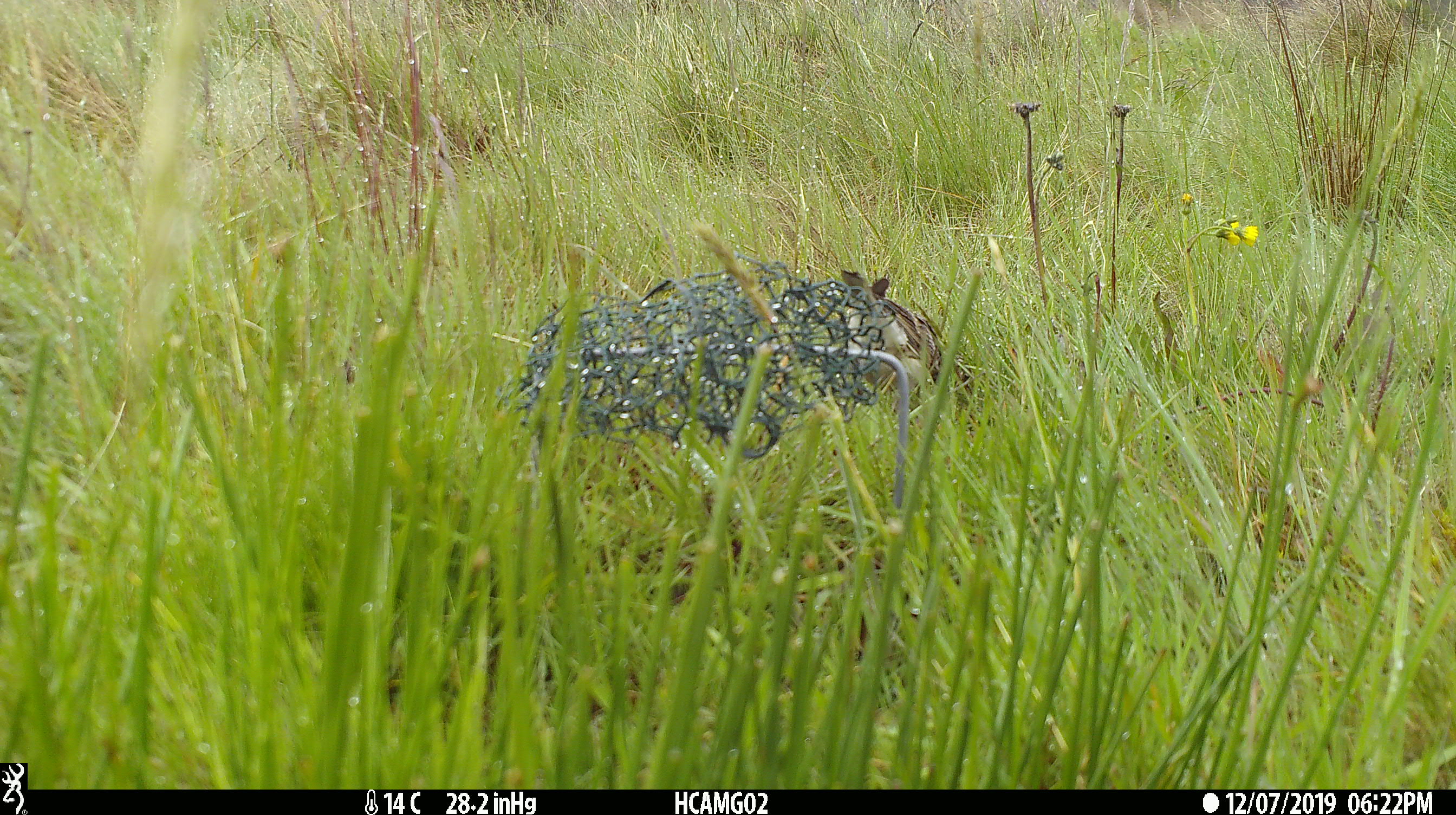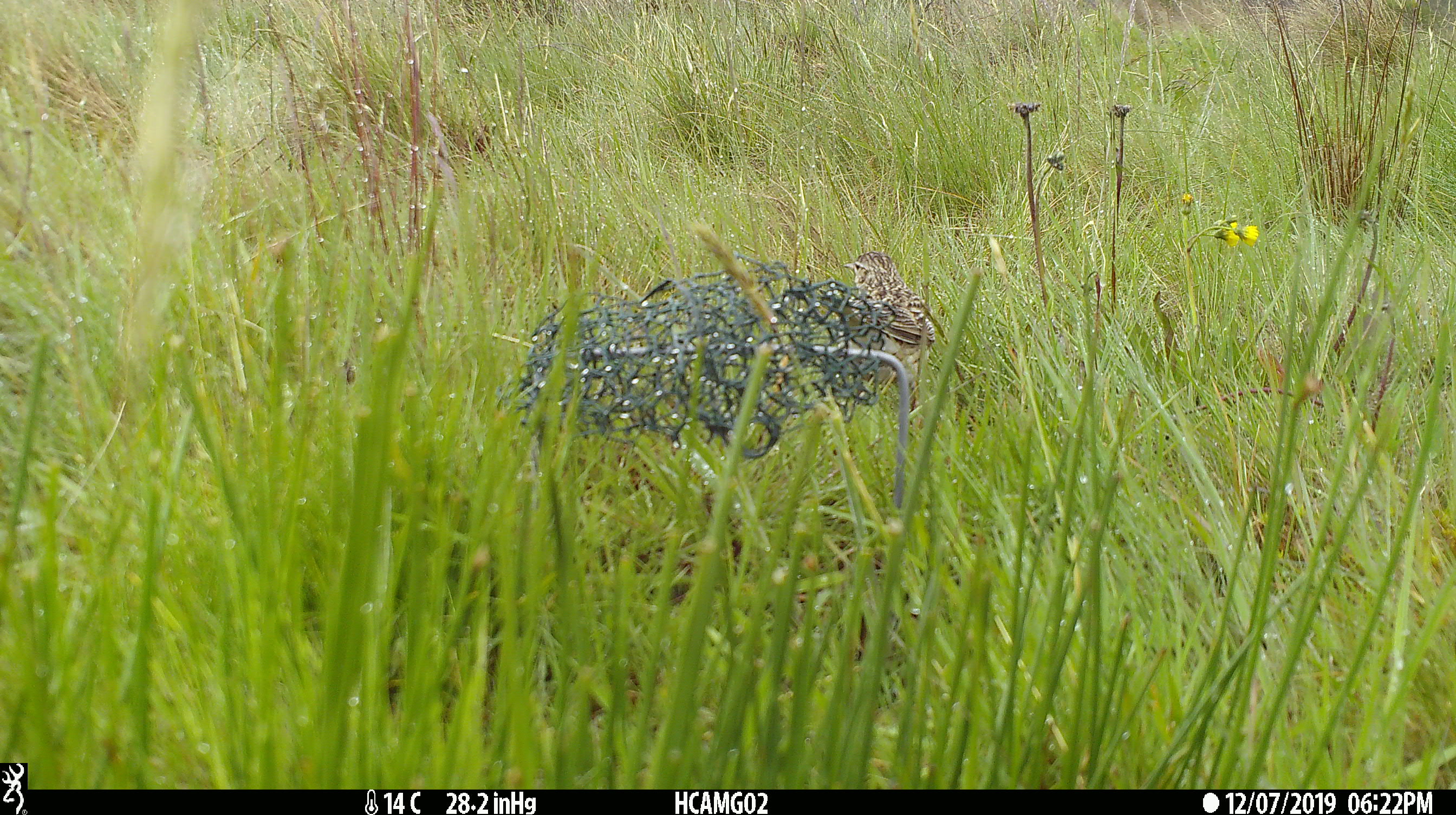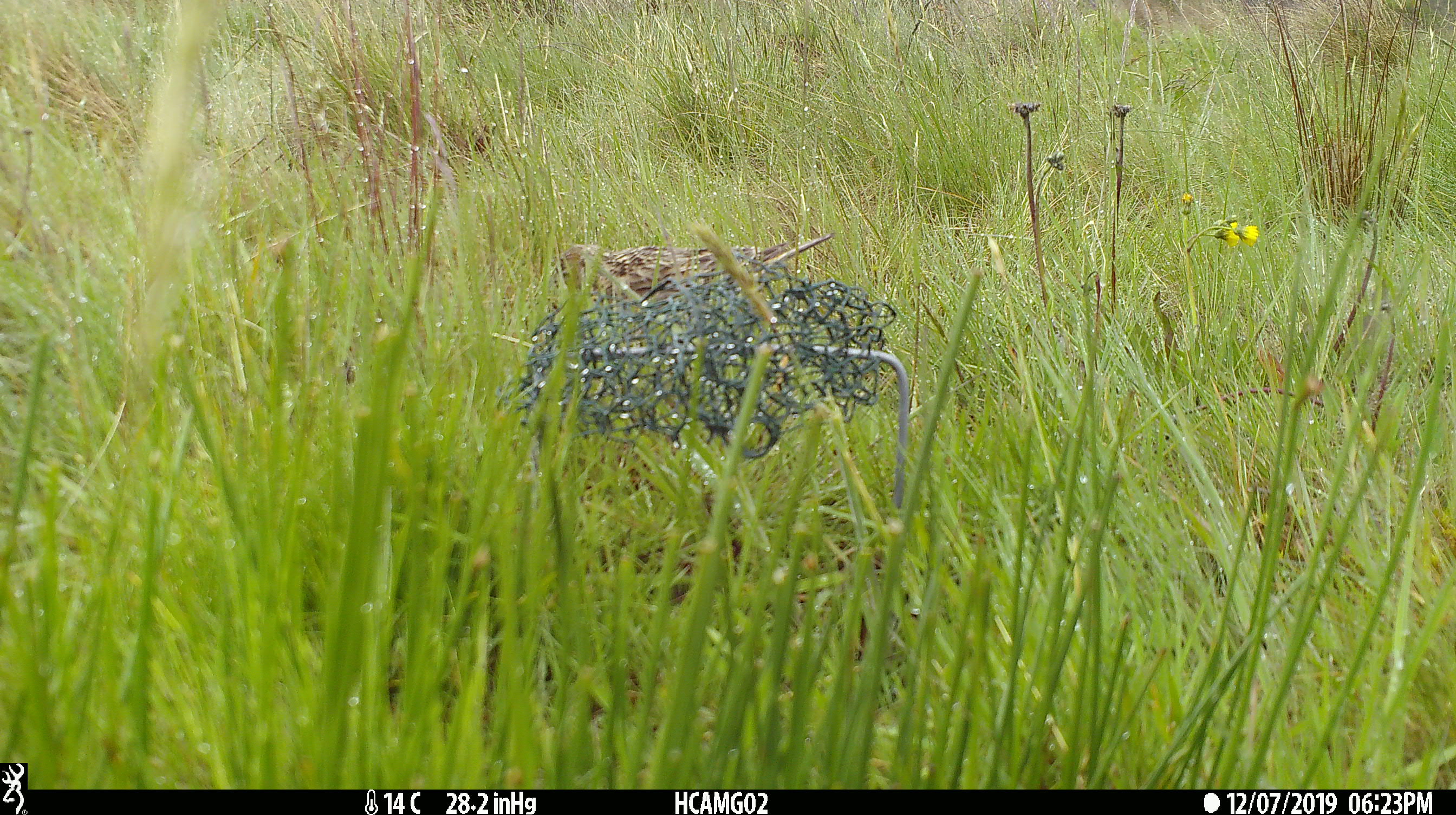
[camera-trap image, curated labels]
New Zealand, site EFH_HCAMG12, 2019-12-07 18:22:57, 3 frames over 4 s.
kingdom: Animalia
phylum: Chordata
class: Aves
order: Passeriformes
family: Motacillidae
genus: Anthus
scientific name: Anthus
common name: pipit